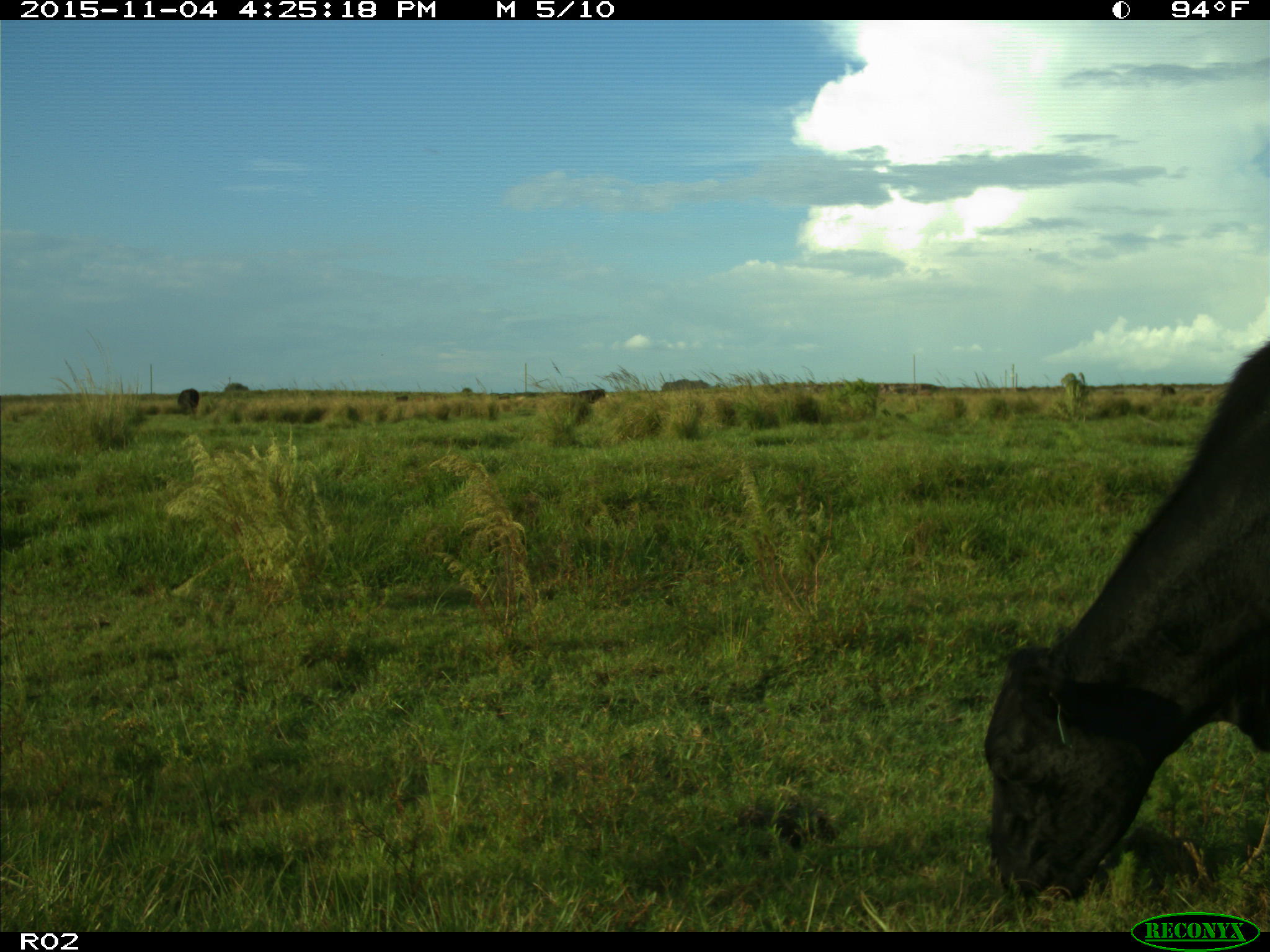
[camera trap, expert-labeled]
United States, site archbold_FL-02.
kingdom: Animalia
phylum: Chordata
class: Mammalia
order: Artiodactyla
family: Bovidae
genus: Bos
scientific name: Bos taurus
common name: domestic cow